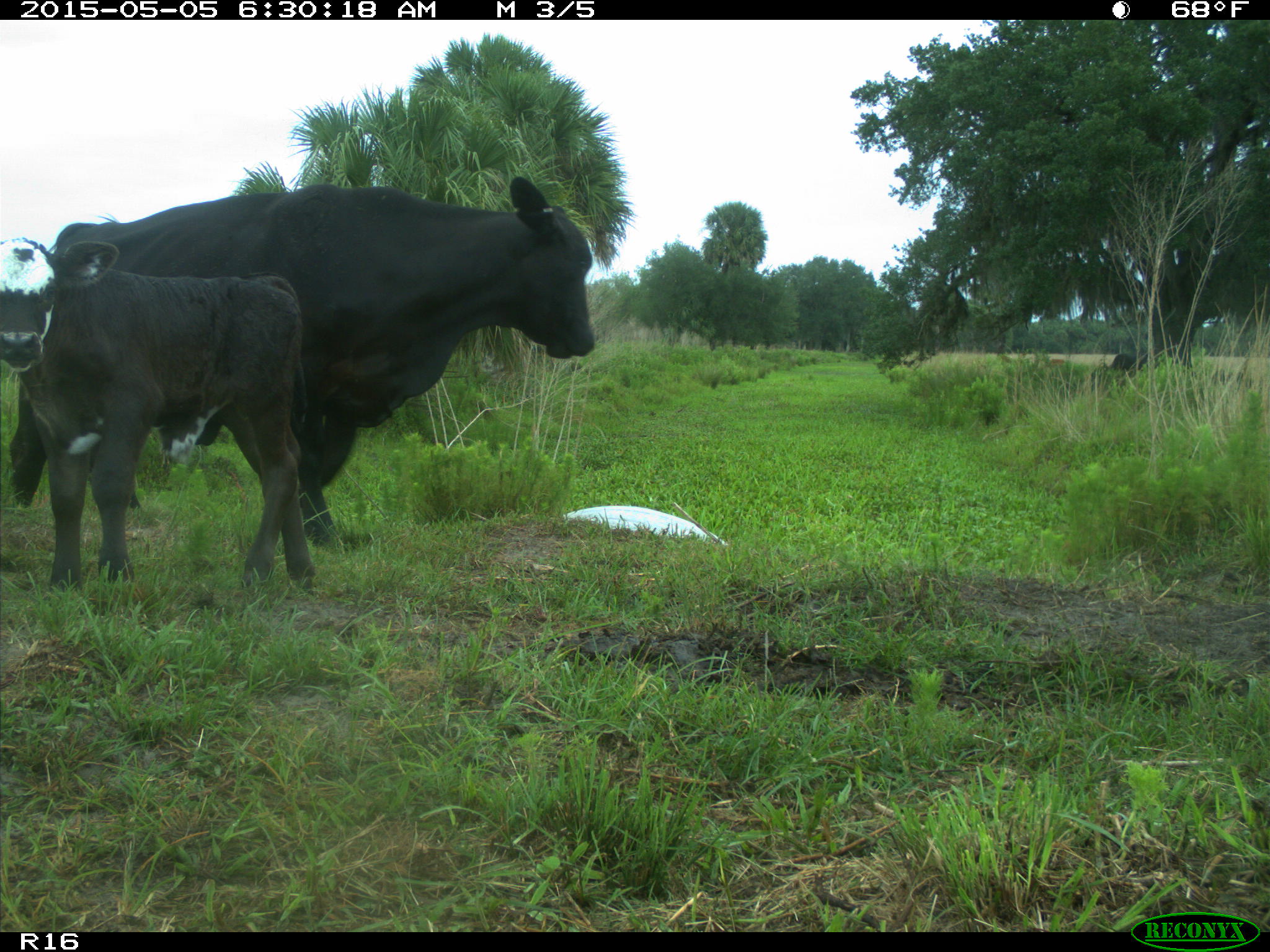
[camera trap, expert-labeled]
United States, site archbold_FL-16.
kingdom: Animalia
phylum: Chordata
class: Mammalia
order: Artiodactyla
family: Bovidae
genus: Bos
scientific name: Bos taurus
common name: domestic cow